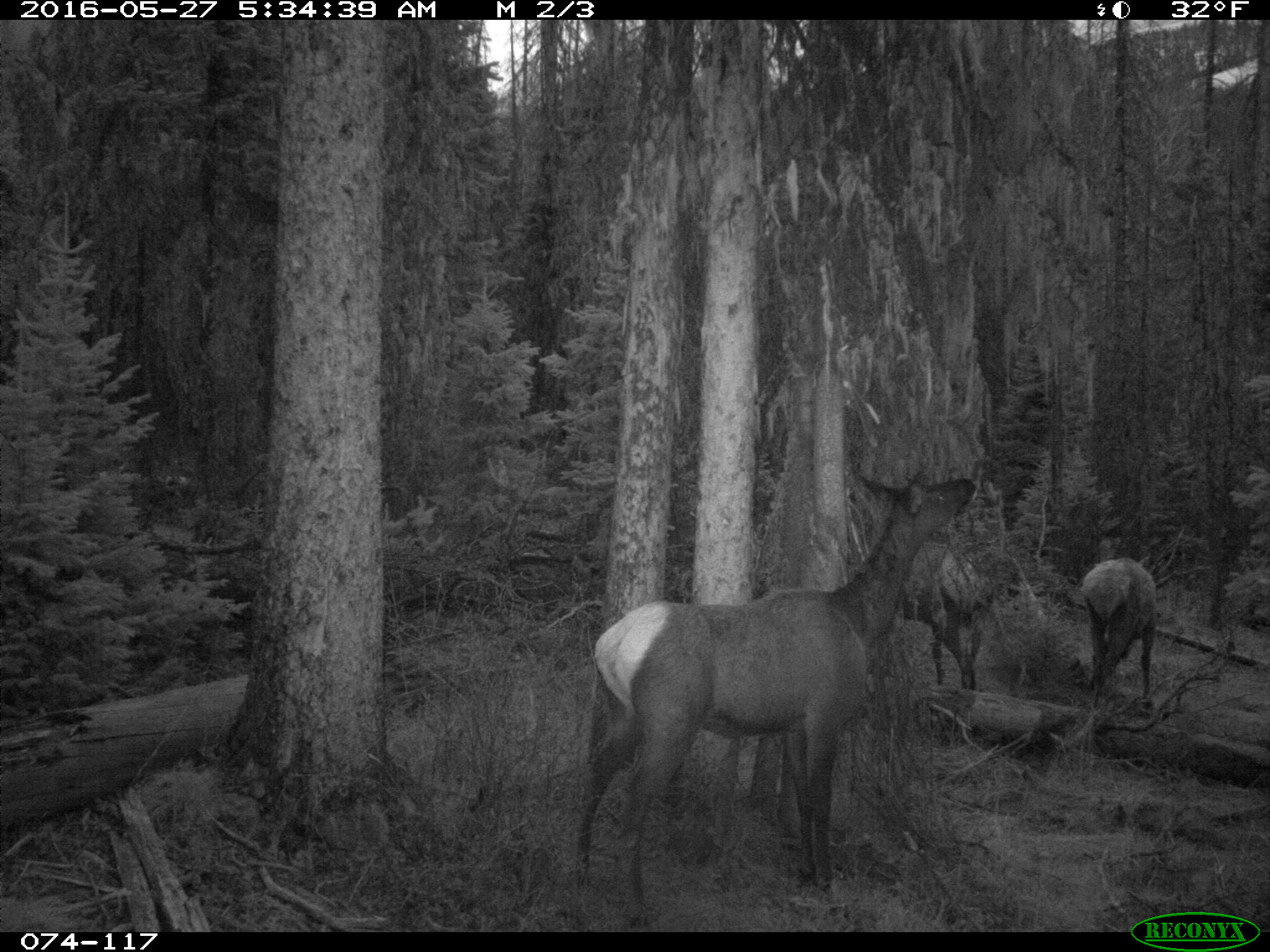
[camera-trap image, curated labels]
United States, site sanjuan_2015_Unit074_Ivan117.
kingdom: Animalia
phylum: Chordata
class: Mammalia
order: Artiodactyla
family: Cervidae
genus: Cervus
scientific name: Cervus elaphus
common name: red deer